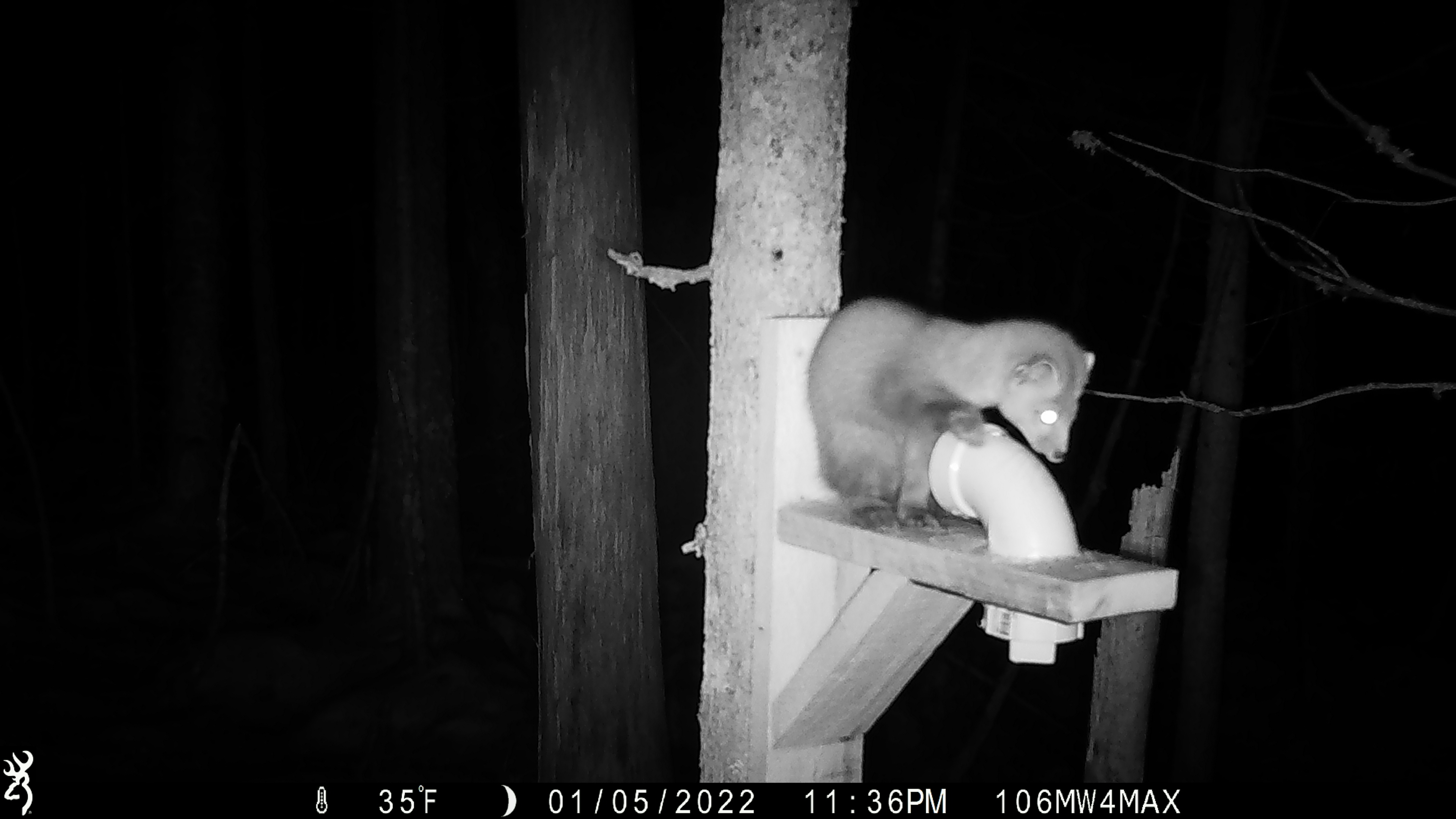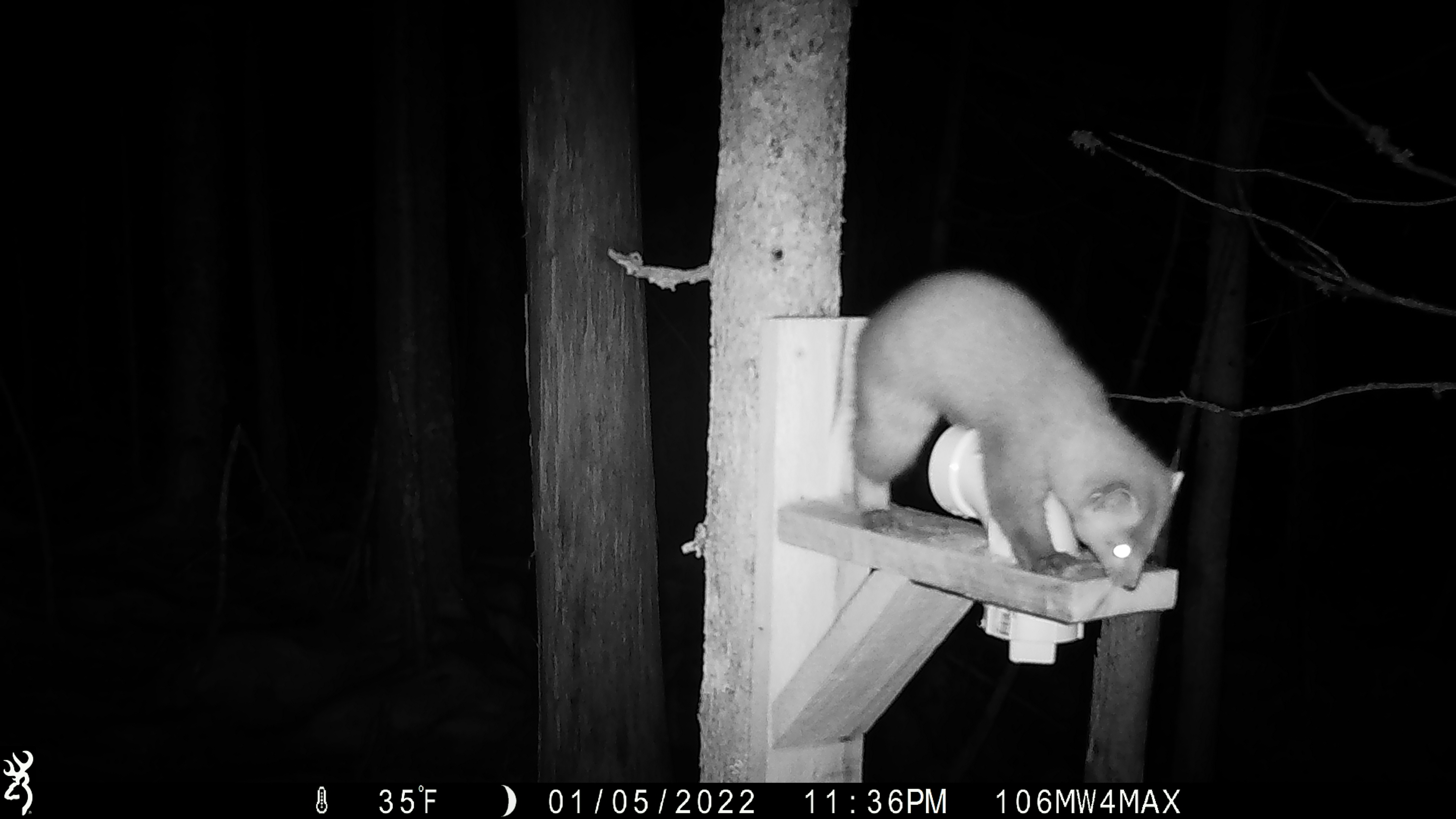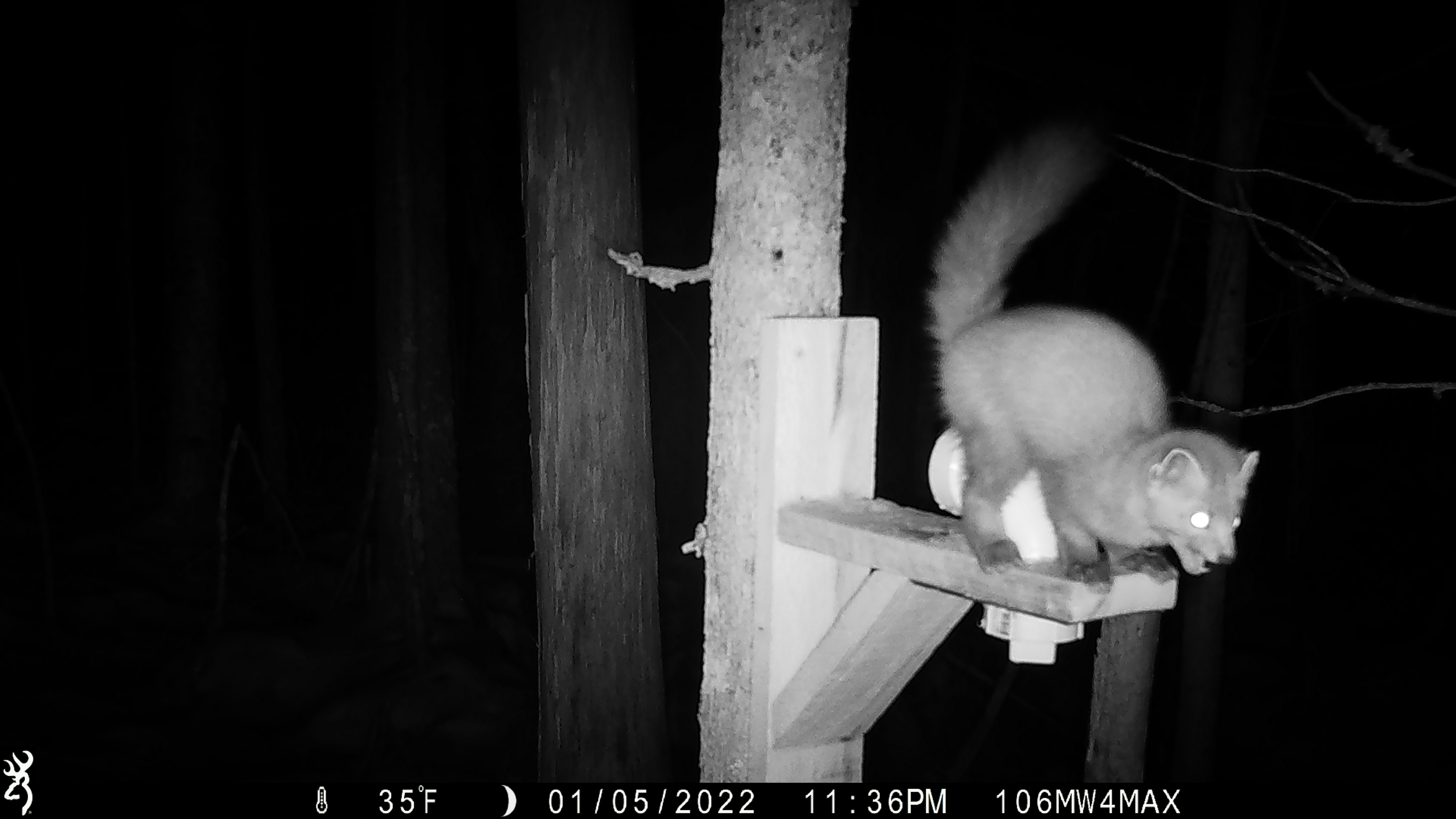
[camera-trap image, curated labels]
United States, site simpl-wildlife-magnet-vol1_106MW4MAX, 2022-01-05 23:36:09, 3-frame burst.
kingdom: Animalia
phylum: Chordata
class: Mammalia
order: Carnivora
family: Mustelidae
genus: Martes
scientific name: Martes americana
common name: american marten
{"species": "american marten (Martes americana)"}